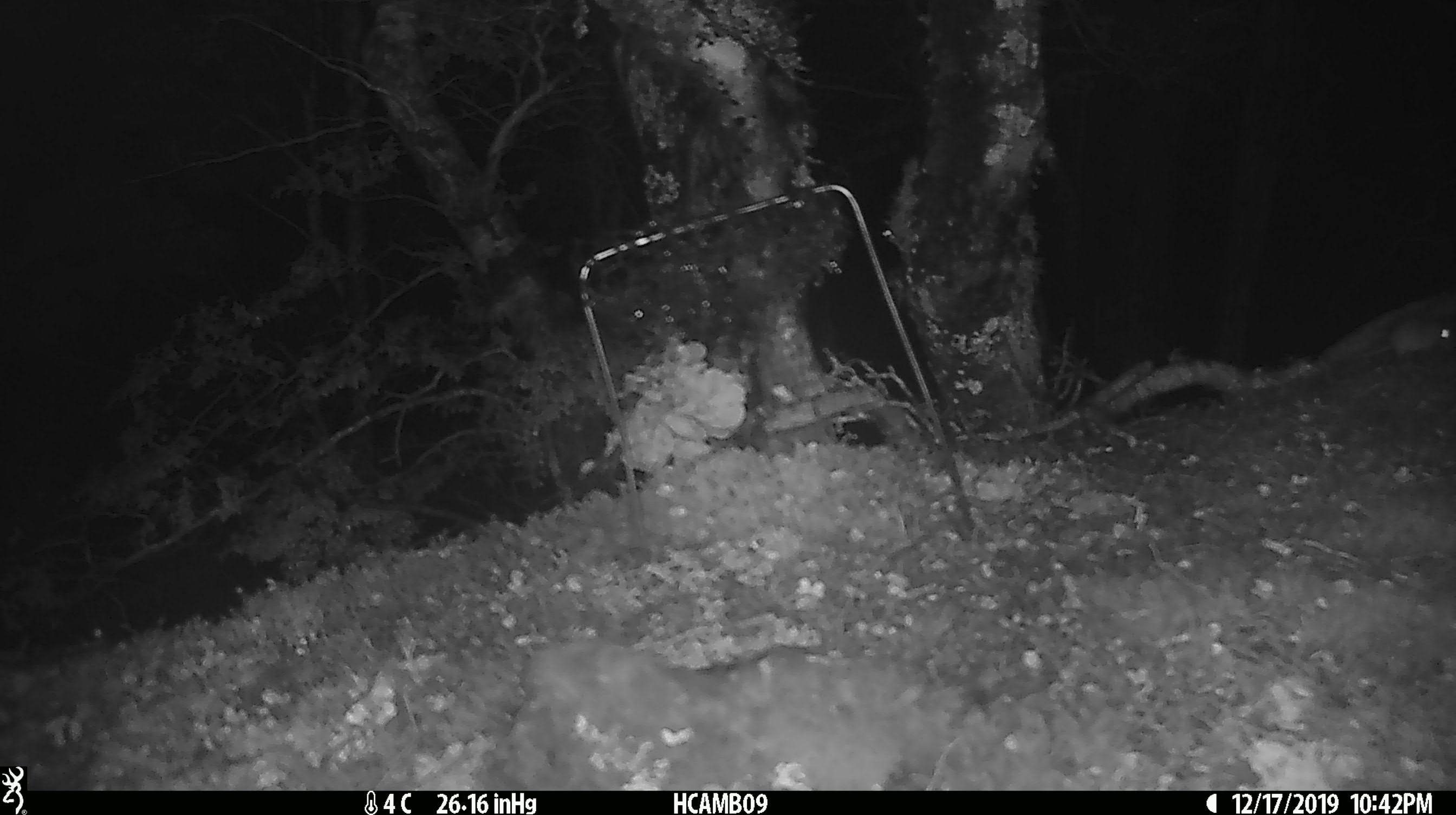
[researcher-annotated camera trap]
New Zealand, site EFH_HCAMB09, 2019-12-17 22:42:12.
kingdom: Animalia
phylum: Chordata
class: Mammalia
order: Rodentia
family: Muridae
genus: Mus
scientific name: Mus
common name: mouse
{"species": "mouse (Mus)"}